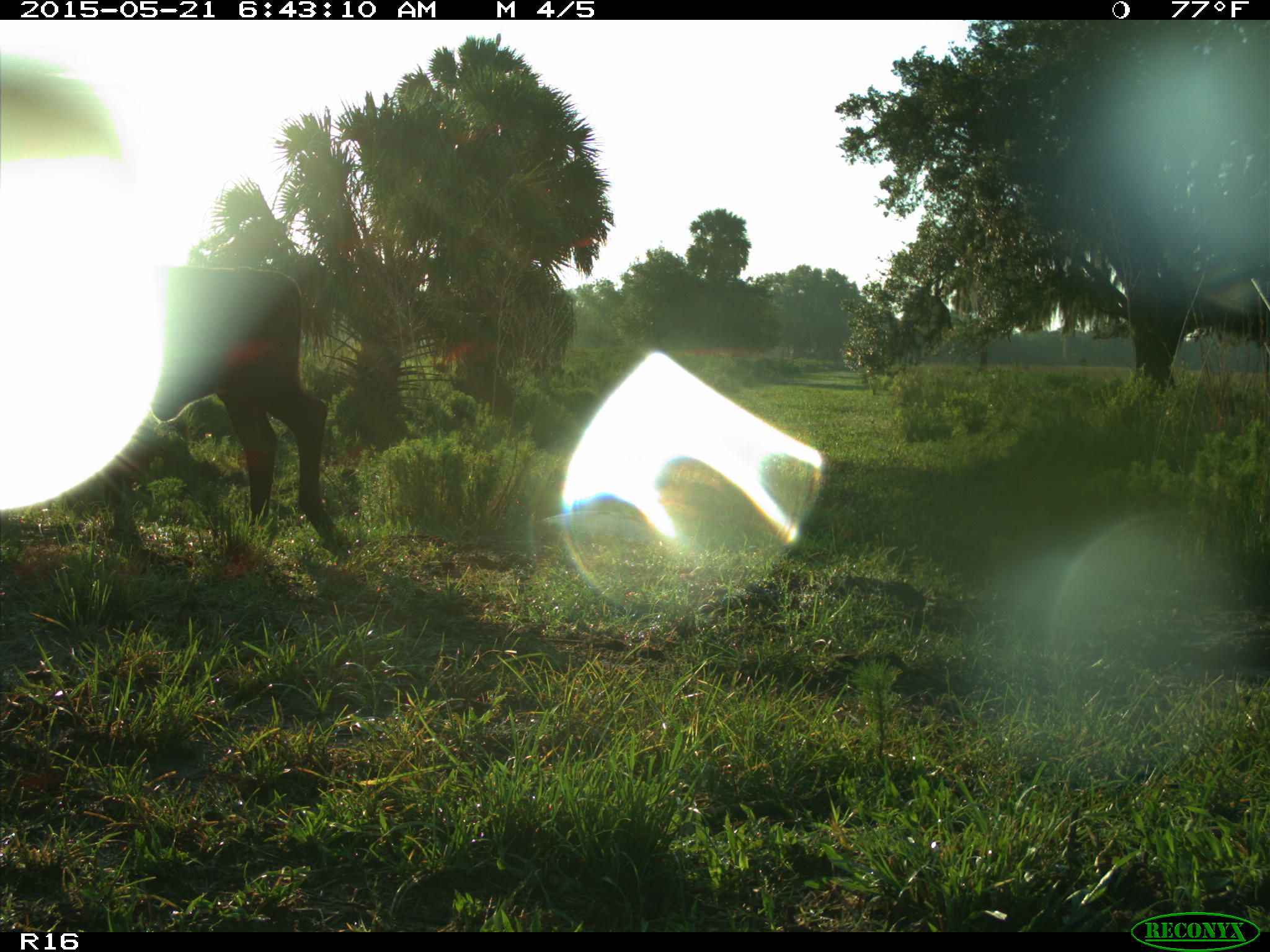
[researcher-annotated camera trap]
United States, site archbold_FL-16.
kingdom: Animalia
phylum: Chordata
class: Mammalia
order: Artiodactyla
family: Bovidae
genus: Bos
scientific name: Bos taurus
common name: domestic cow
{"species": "Bos taurus (domestic cow)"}